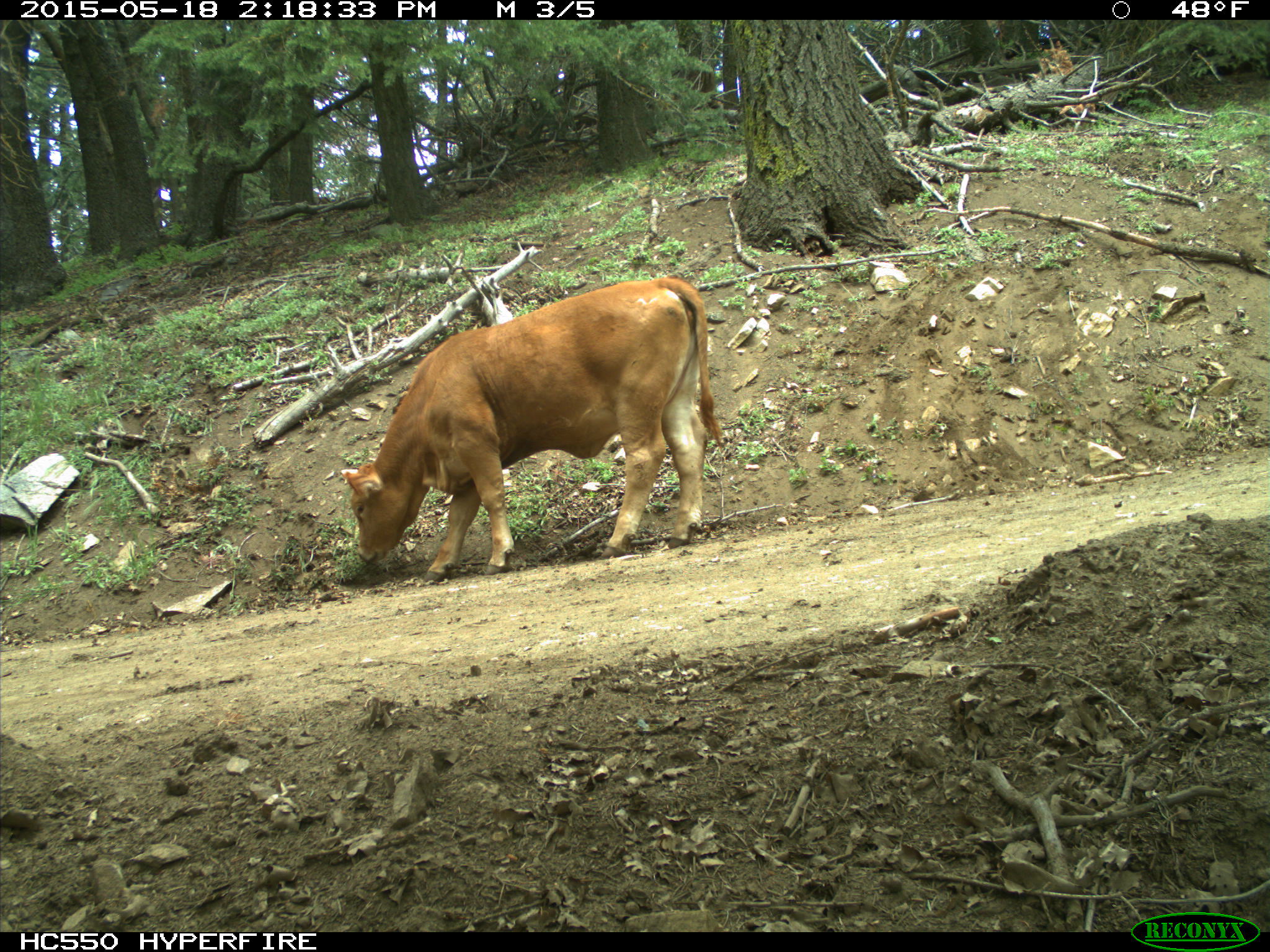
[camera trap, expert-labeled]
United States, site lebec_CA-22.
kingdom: Animalia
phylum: Chordata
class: Mammalia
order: Artiodactyla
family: Bovidae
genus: Bos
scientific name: Bos taurus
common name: domestic cow